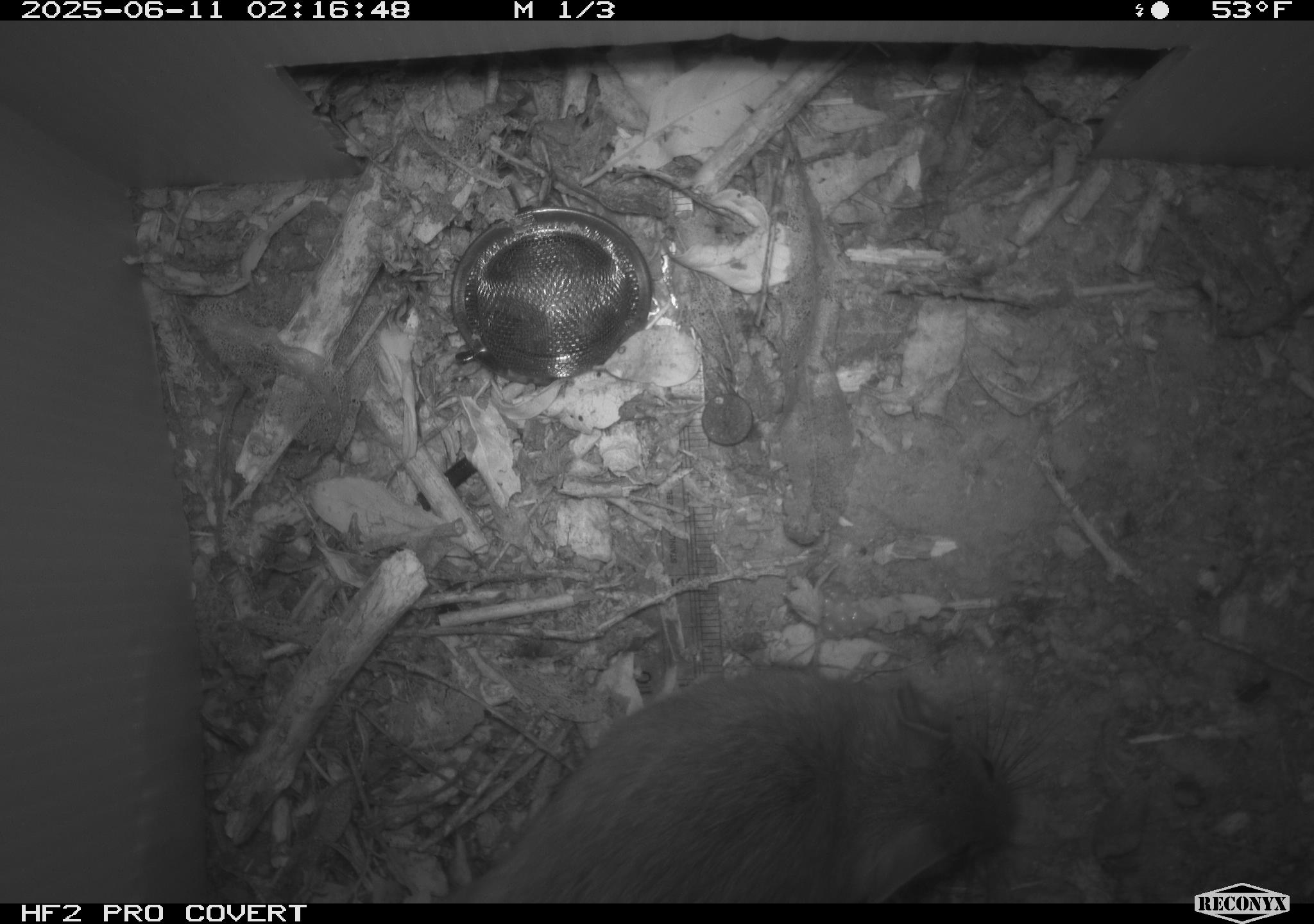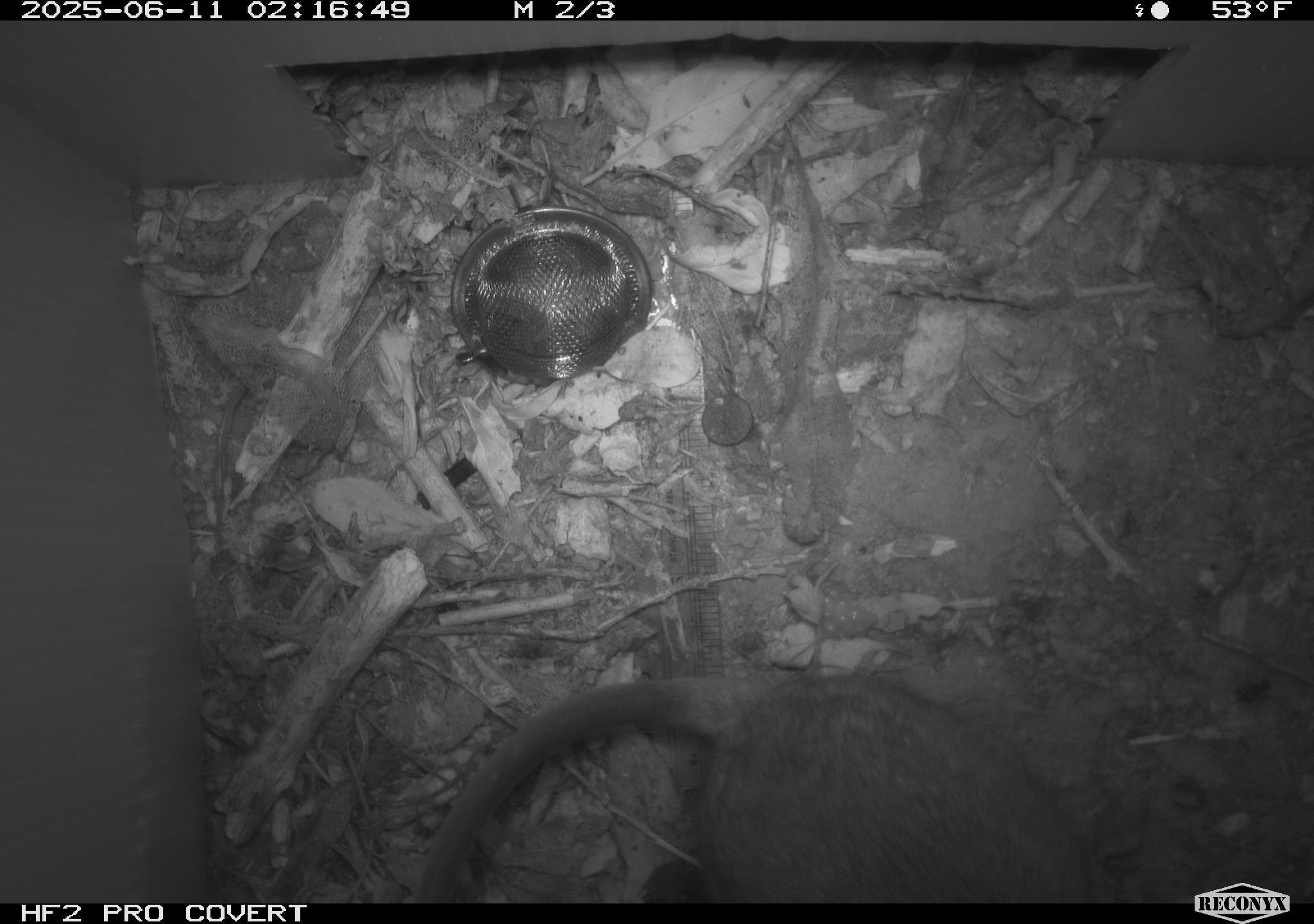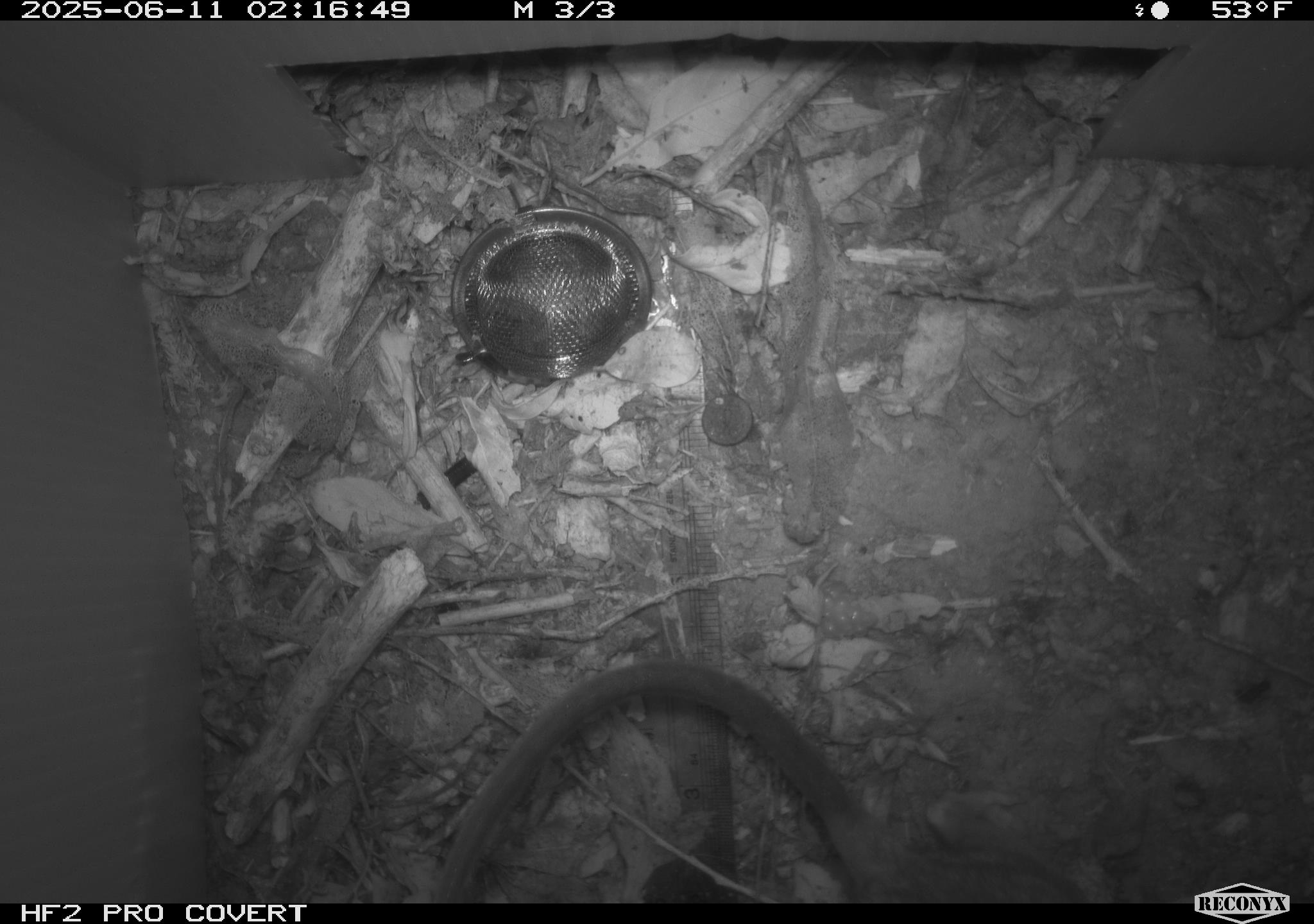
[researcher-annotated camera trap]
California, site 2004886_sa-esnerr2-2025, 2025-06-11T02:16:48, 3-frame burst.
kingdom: Animalia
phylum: Chordata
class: Mammalia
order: Rodentia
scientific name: Rodentia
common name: rodent